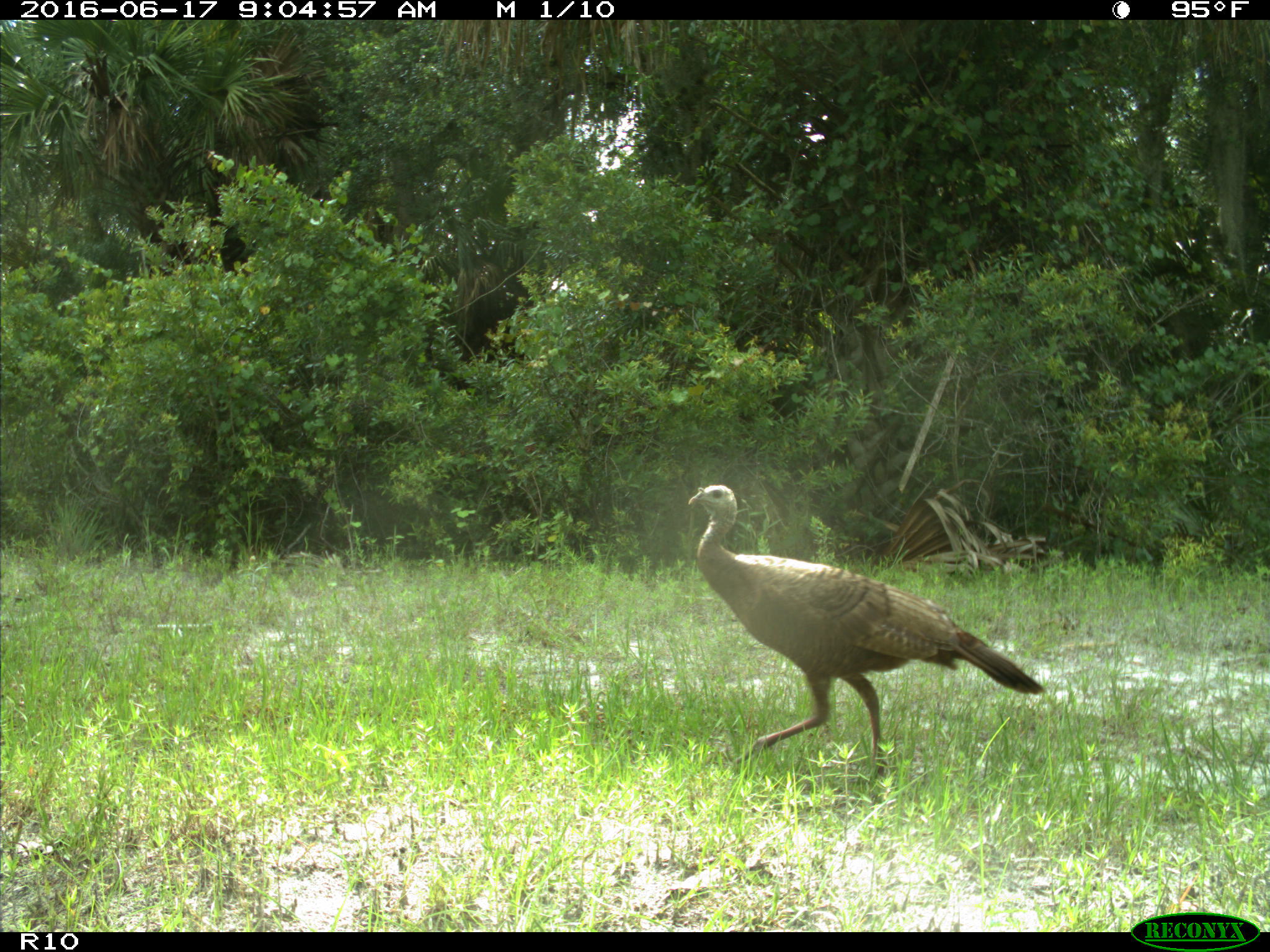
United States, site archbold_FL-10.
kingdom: Animalia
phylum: Chordata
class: Aves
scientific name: Aves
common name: birds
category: unidentified bird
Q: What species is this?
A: Unidentified bird (birds) (Aves).